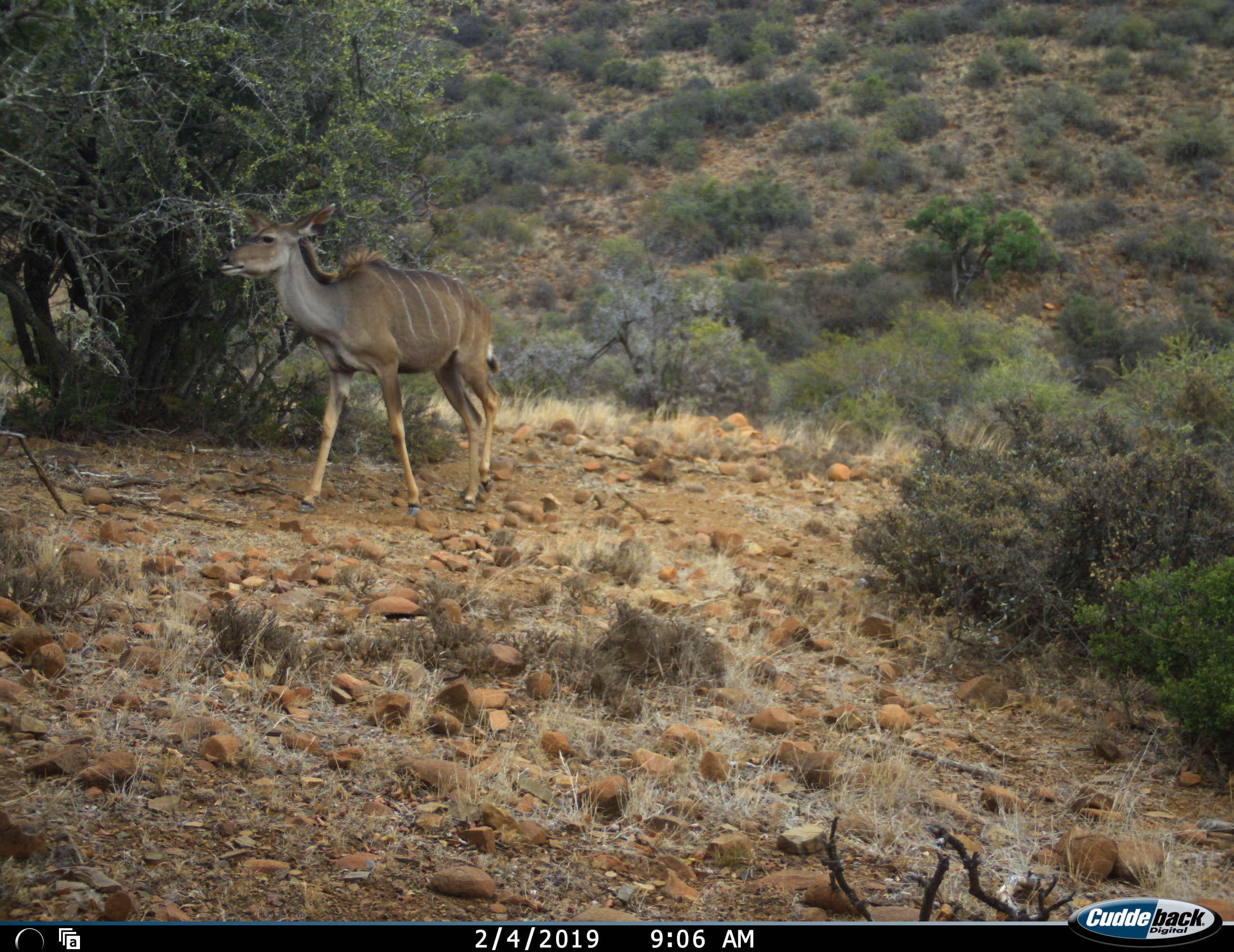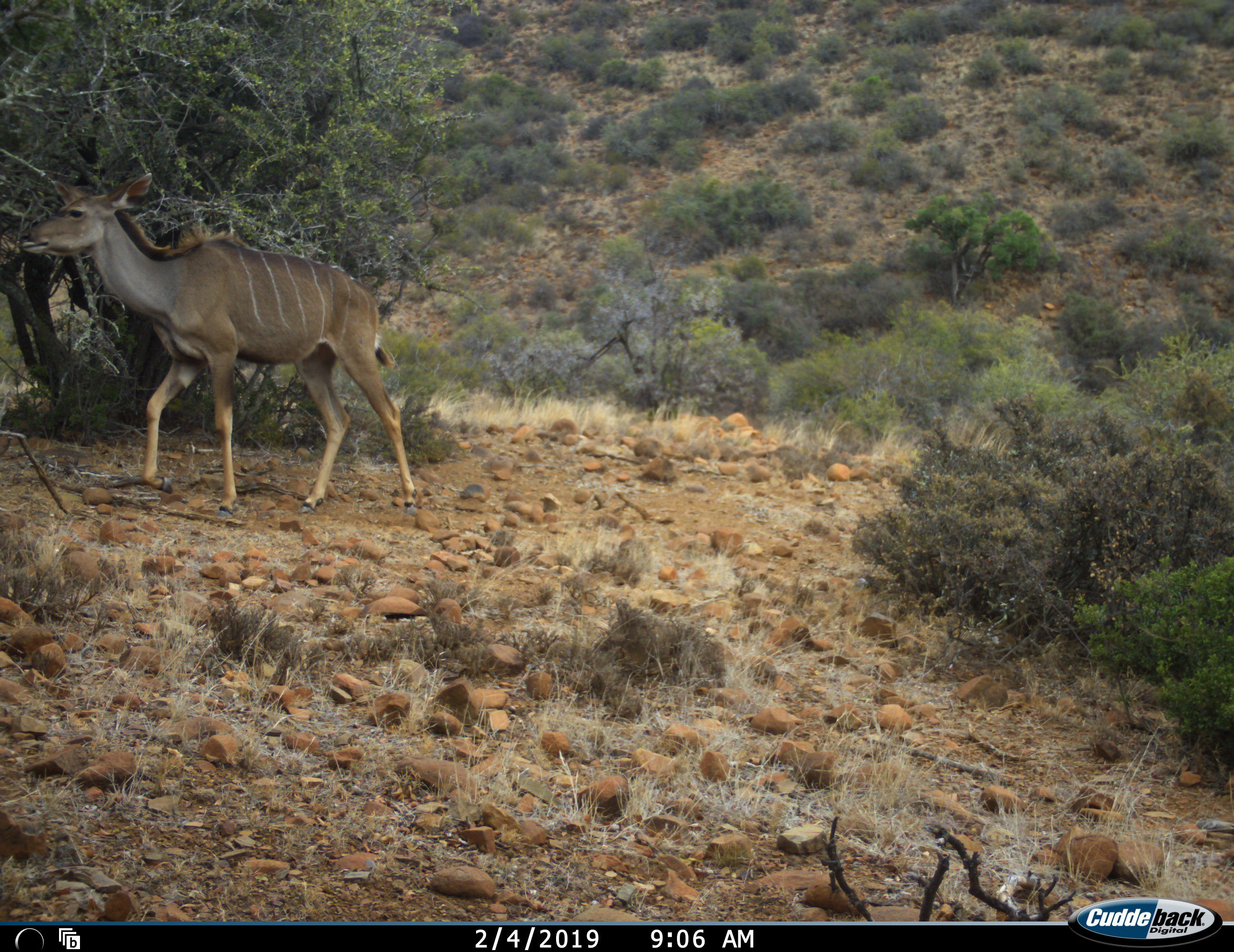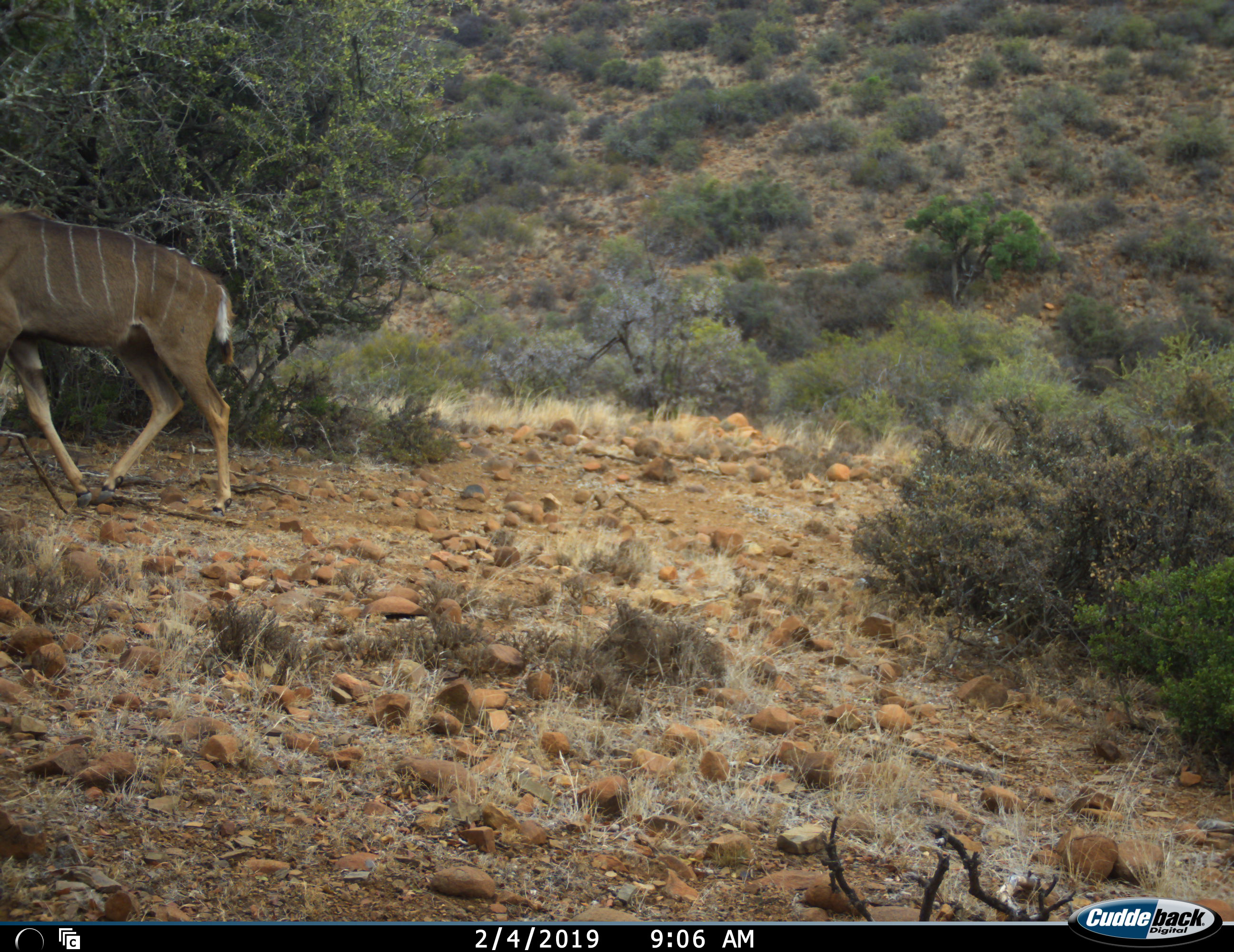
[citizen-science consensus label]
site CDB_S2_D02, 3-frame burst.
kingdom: Animalia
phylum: Chordata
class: Mammalia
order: Artiodactyla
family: Bovidae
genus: Tragelaphus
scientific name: Tragelaphus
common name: kudu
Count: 1.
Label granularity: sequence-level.